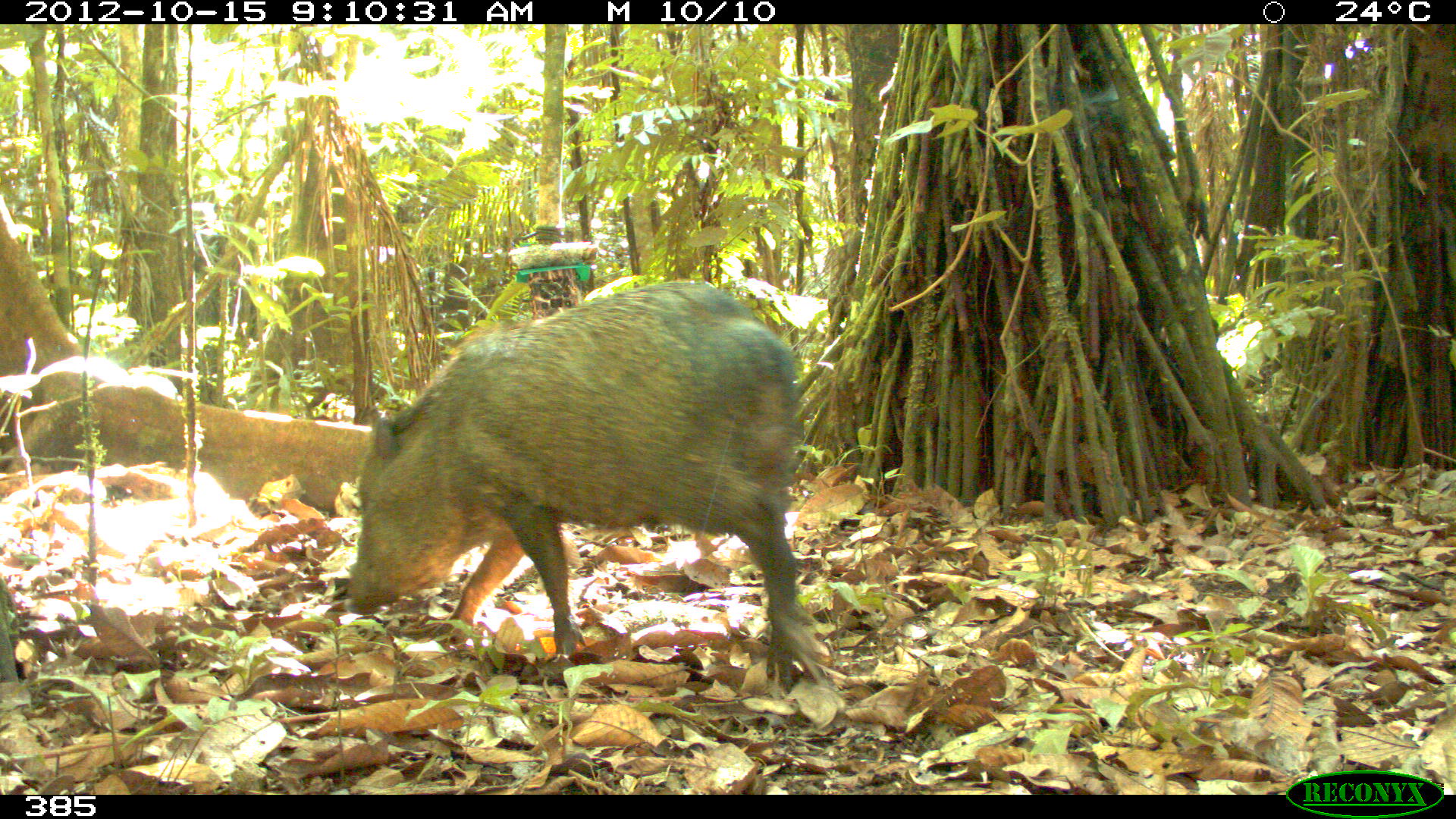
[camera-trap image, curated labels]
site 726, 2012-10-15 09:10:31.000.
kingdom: Animalia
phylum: Chordata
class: Mammalia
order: Artiodactyla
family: Tayassuidae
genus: Pecari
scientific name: Pecari tajacu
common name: collared peccary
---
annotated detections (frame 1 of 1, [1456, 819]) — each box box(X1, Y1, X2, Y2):
pecari tajacu: box(346, 281, 821, 680)